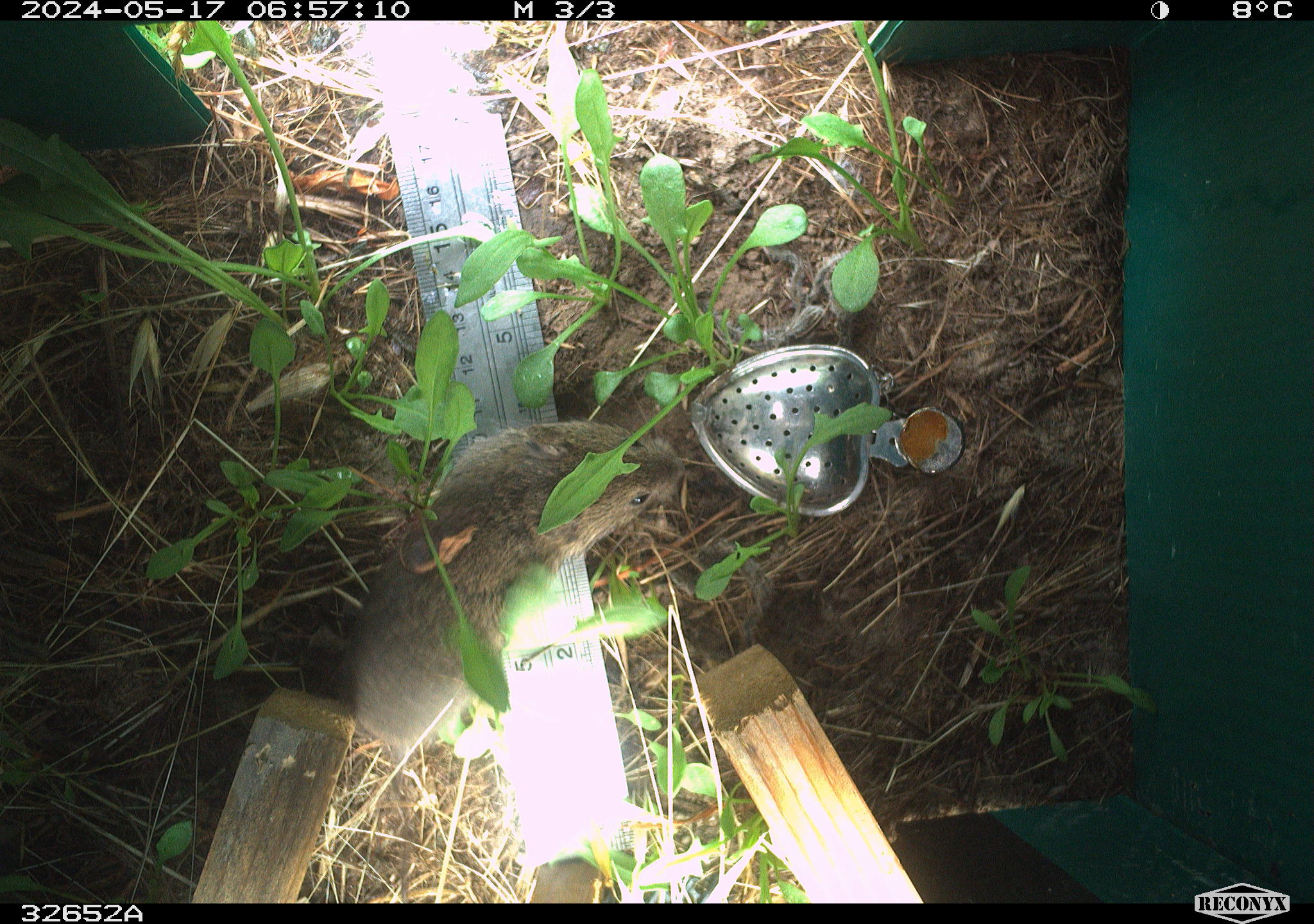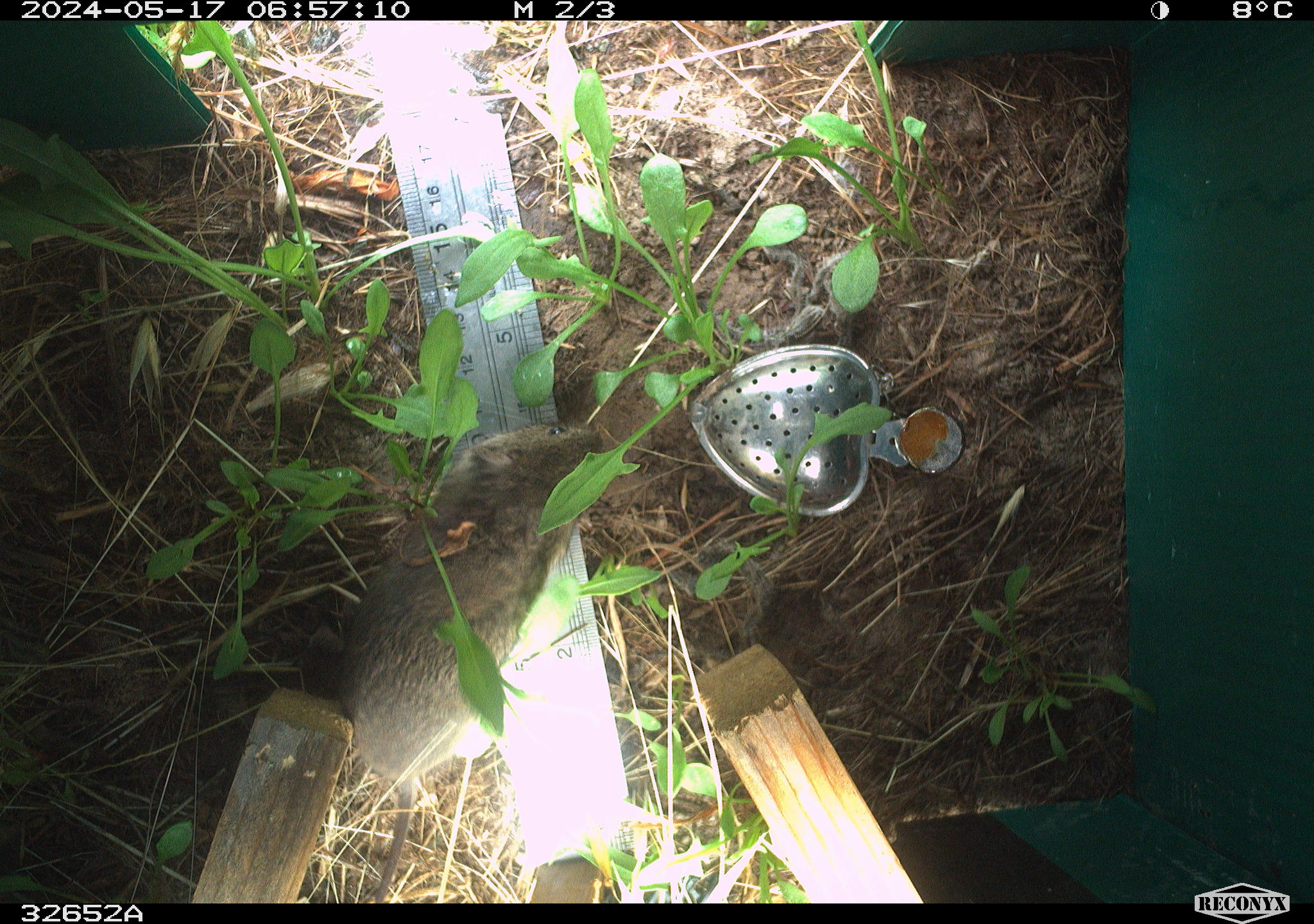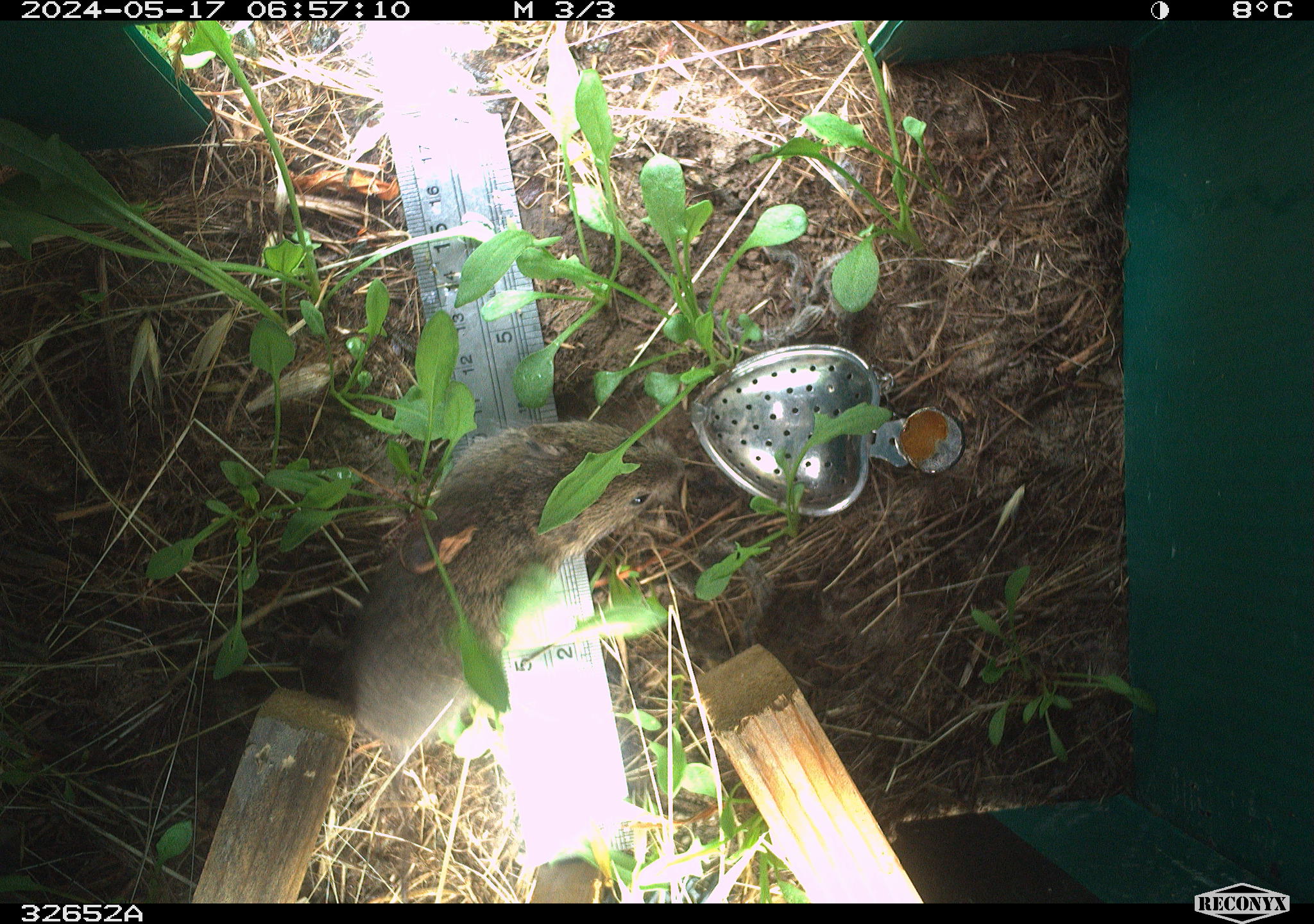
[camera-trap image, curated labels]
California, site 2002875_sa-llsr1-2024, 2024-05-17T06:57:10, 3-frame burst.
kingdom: Animalia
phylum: Chordata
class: Mammalia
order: Rodentia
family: Cricetidae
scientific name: Arvicolinae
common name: voles, lemmings, and muskrats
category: arvicolinae subfamily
Arvicolinae subfamily (voles, lemmings, and muskrats) (Arvicolinae).